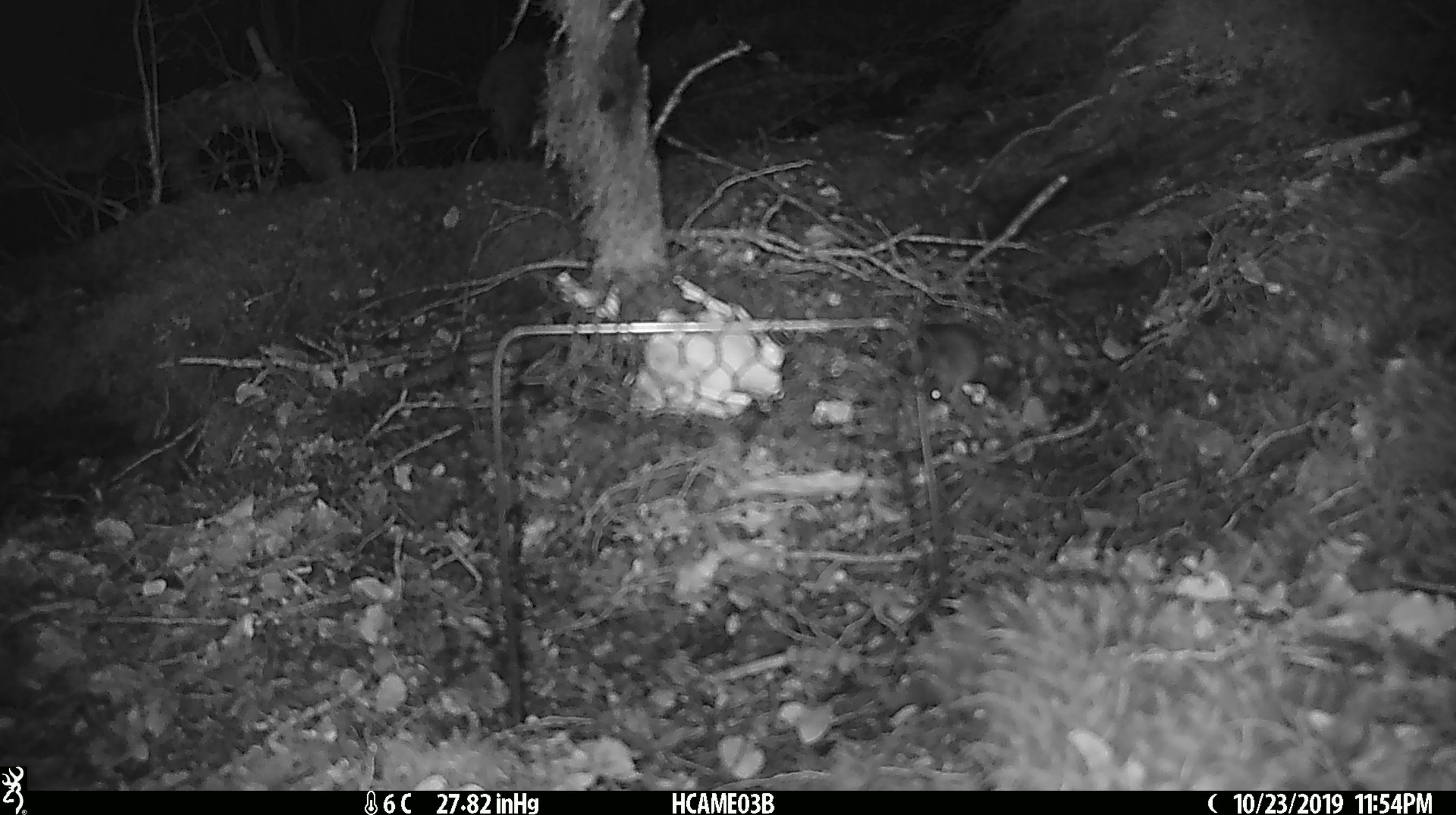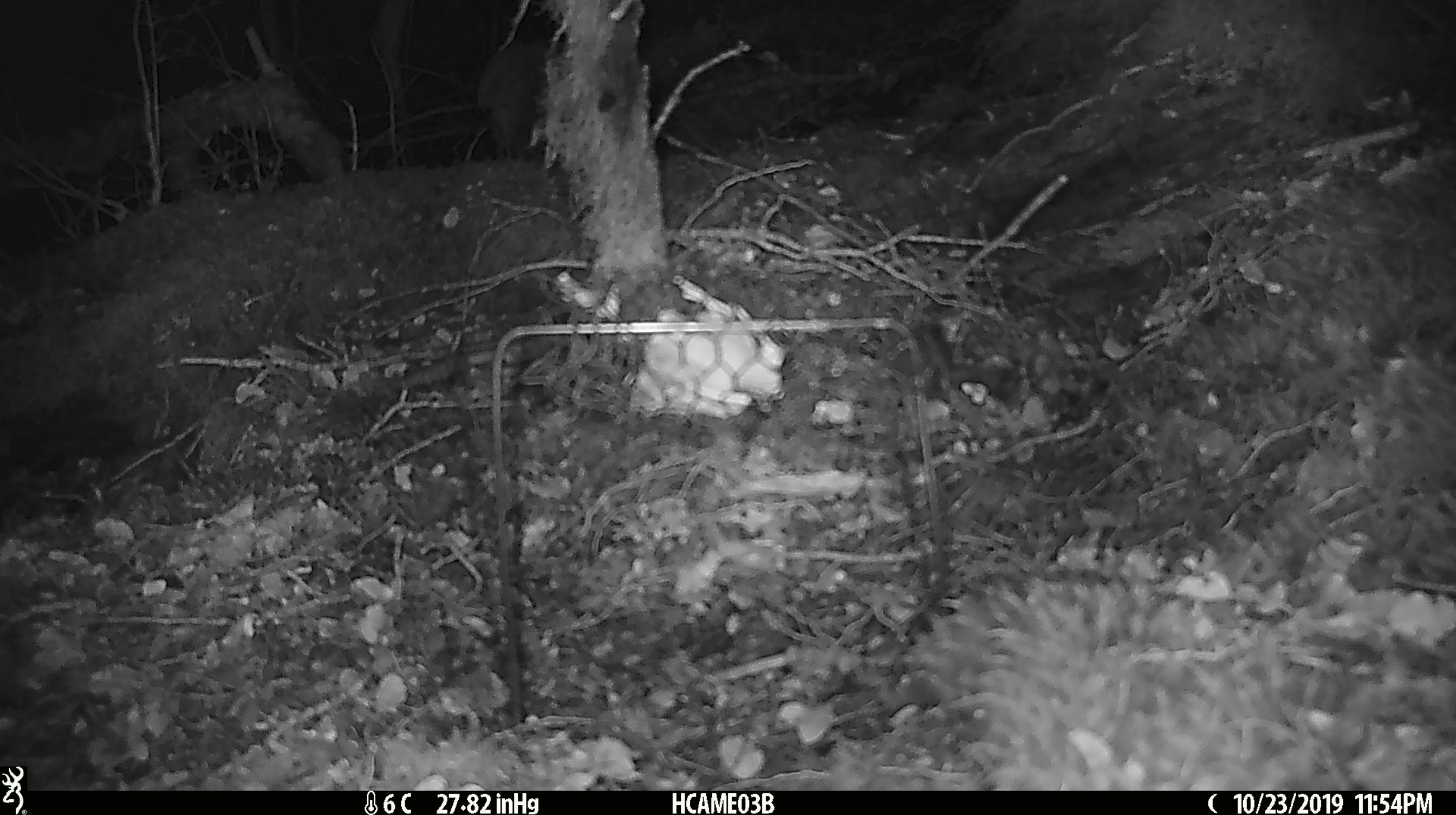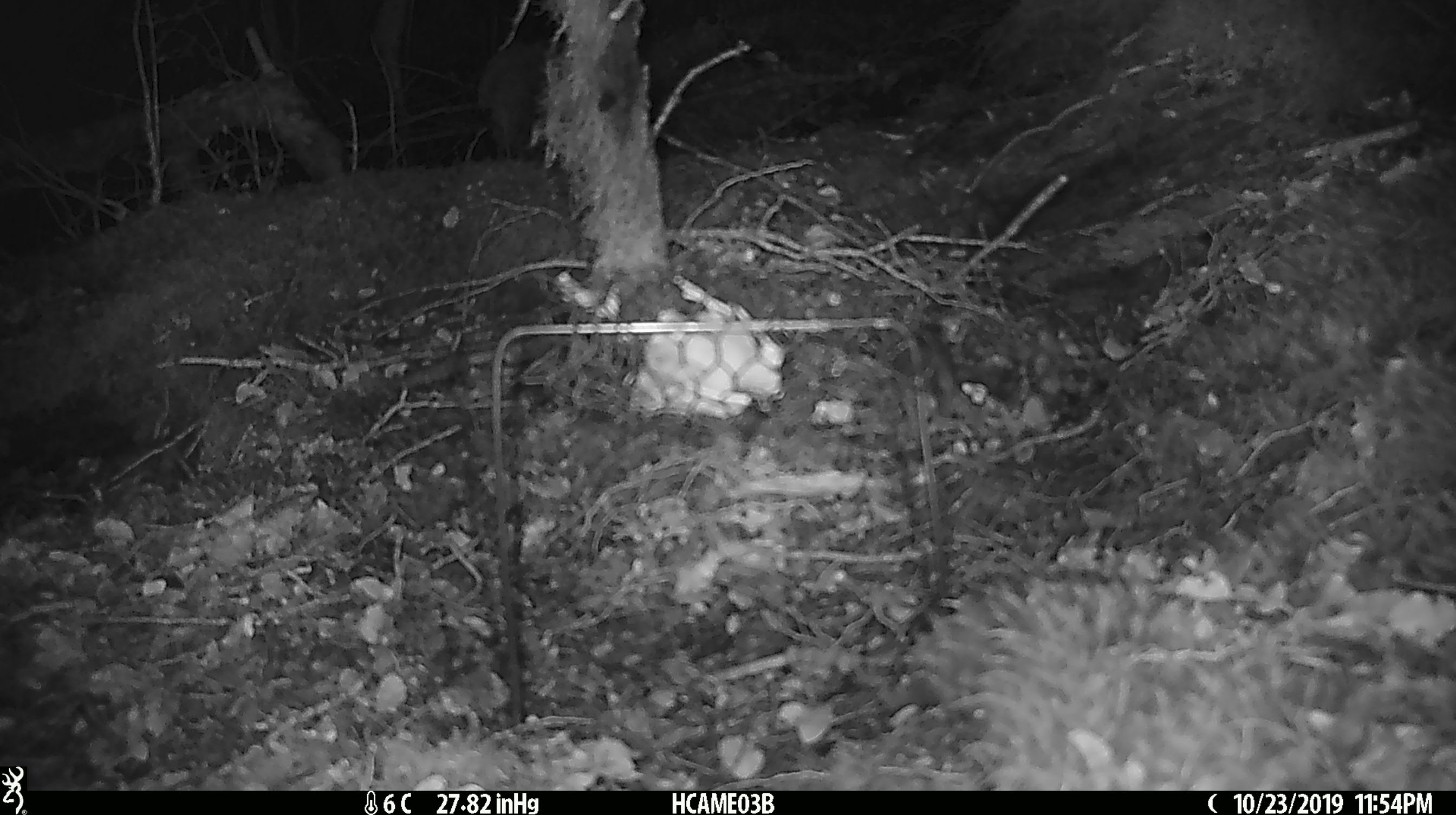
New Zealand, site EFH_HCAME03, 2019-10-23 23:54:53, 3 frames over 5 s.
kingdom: Animalia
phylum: Chordata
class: Mammalia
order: Rodentia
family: Muridae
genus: Mus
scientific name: Mus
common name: mouse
Mouse (Mus).